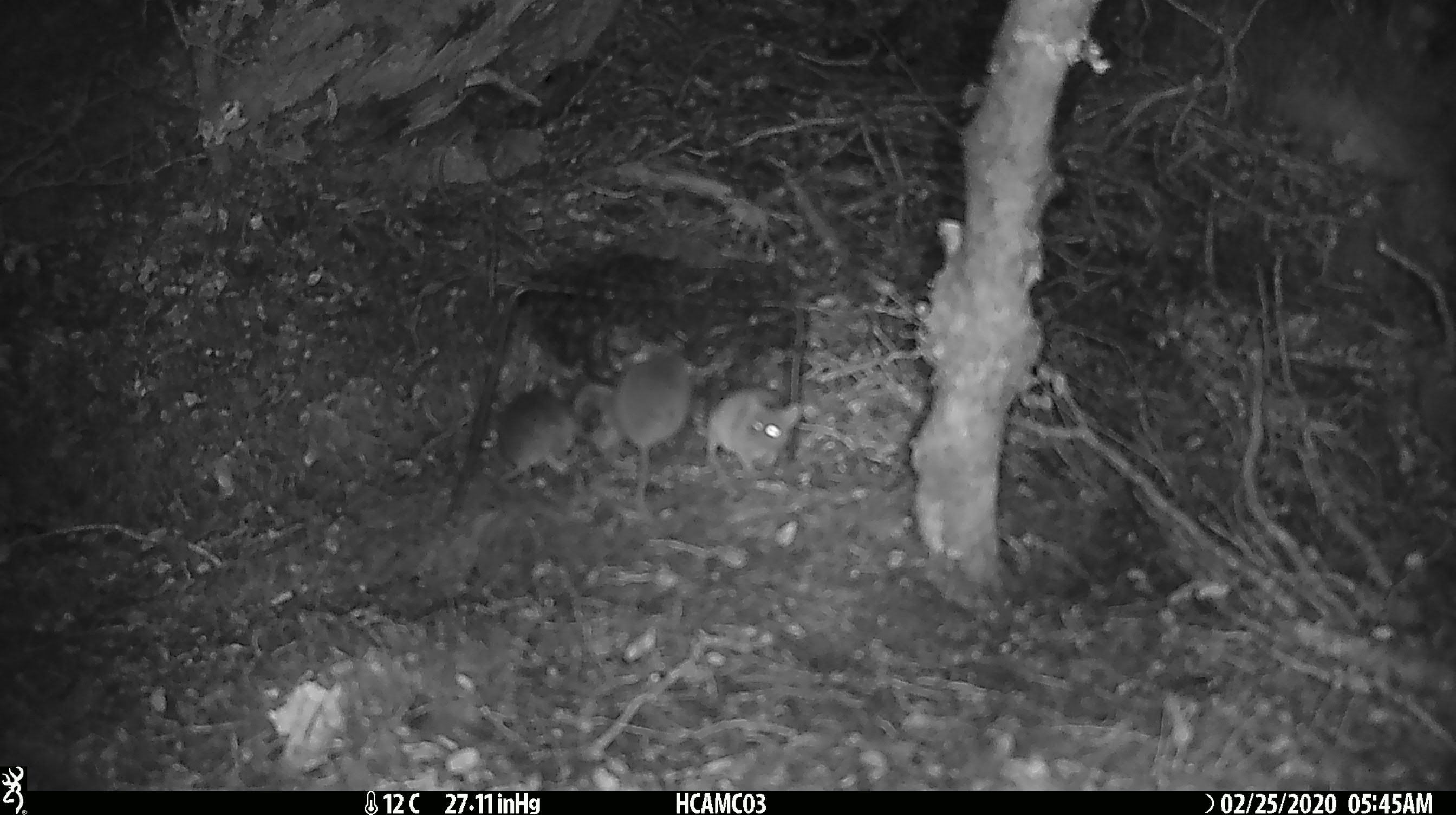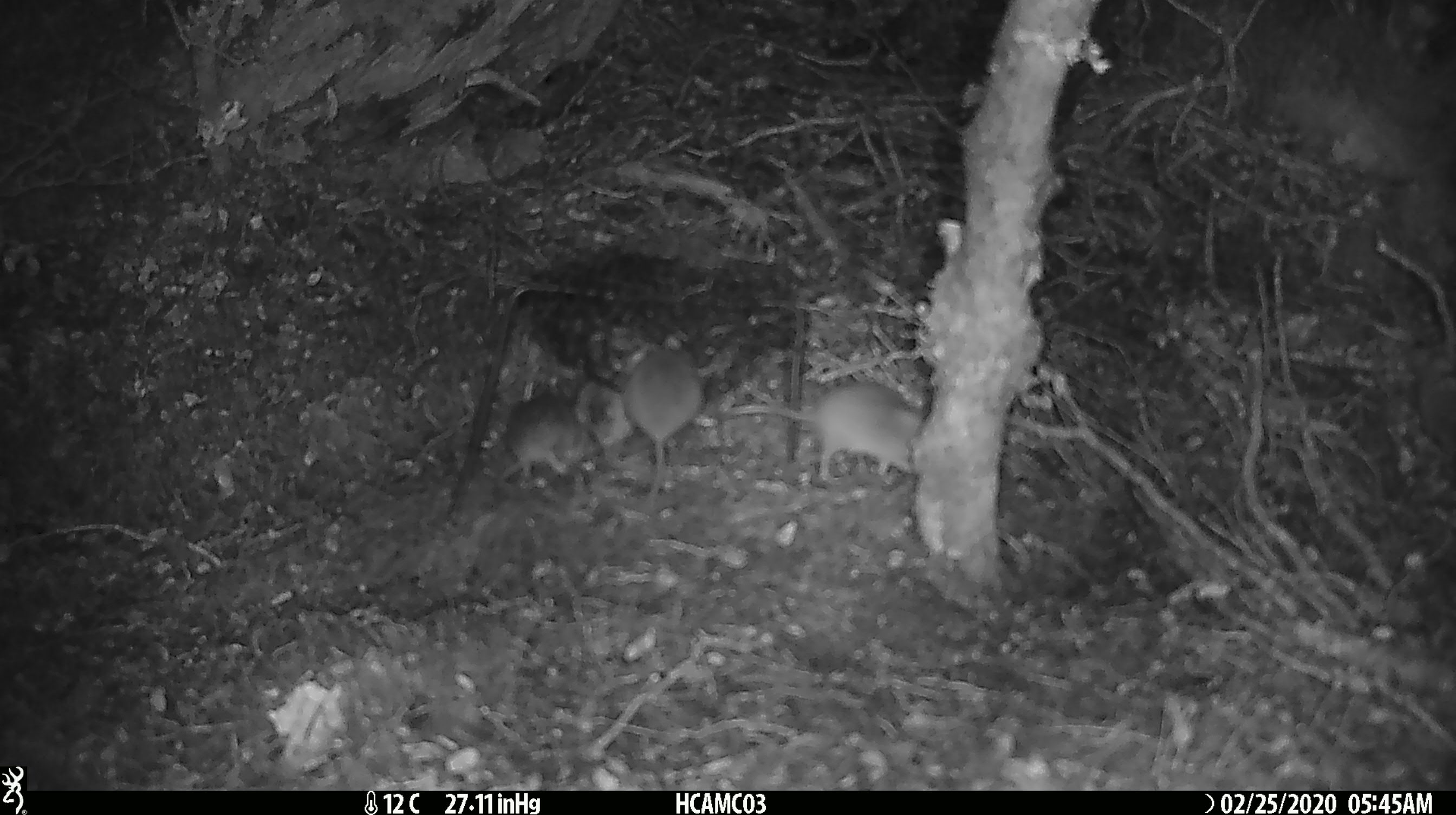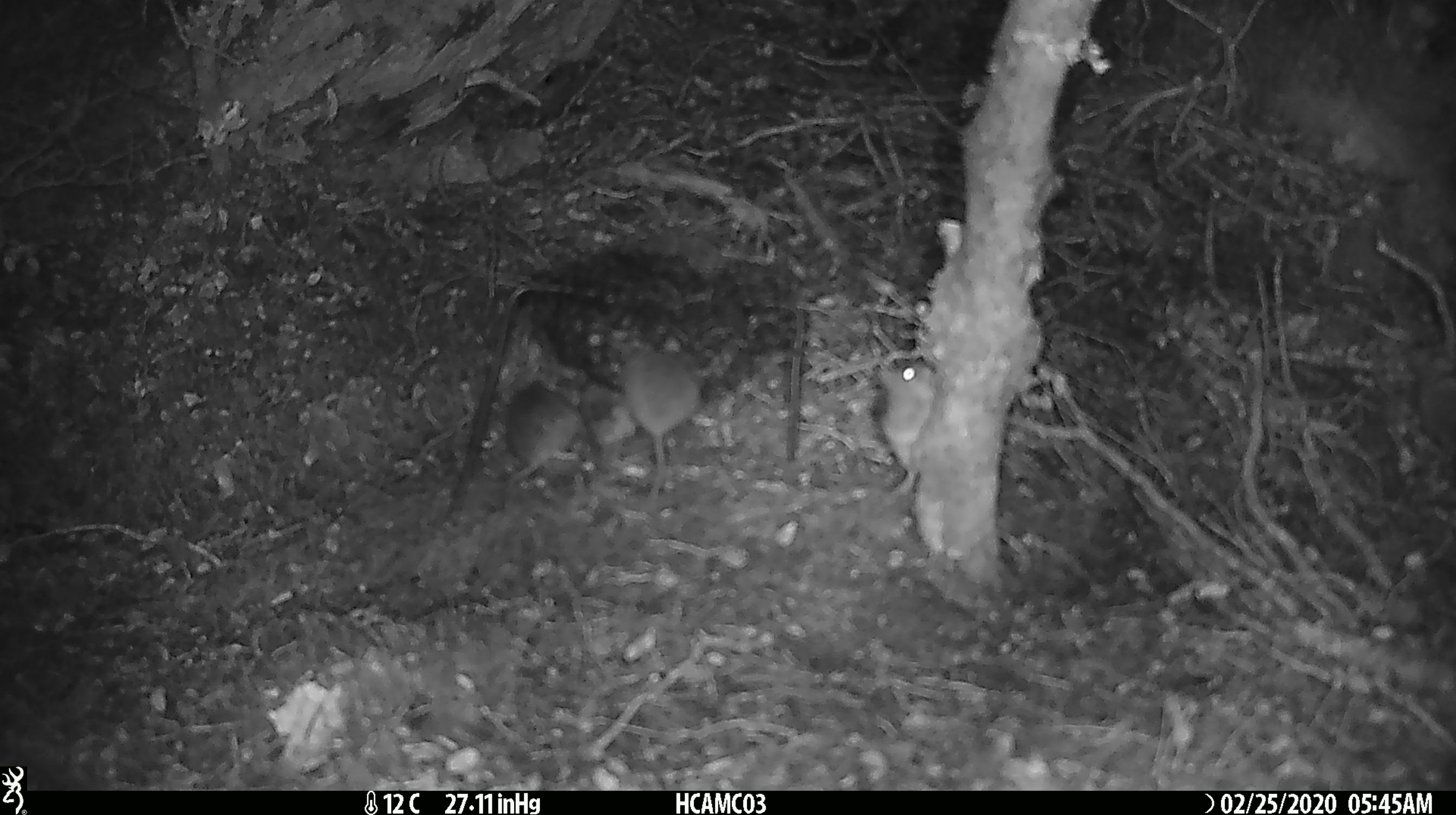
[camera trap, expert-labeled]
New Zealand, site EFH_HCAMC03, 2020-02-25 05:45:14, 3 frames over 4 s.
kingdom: Animalia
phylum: Chordata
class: Mammalia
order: Rodentia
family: Muridae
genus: Mus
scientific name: Mus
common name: mouse